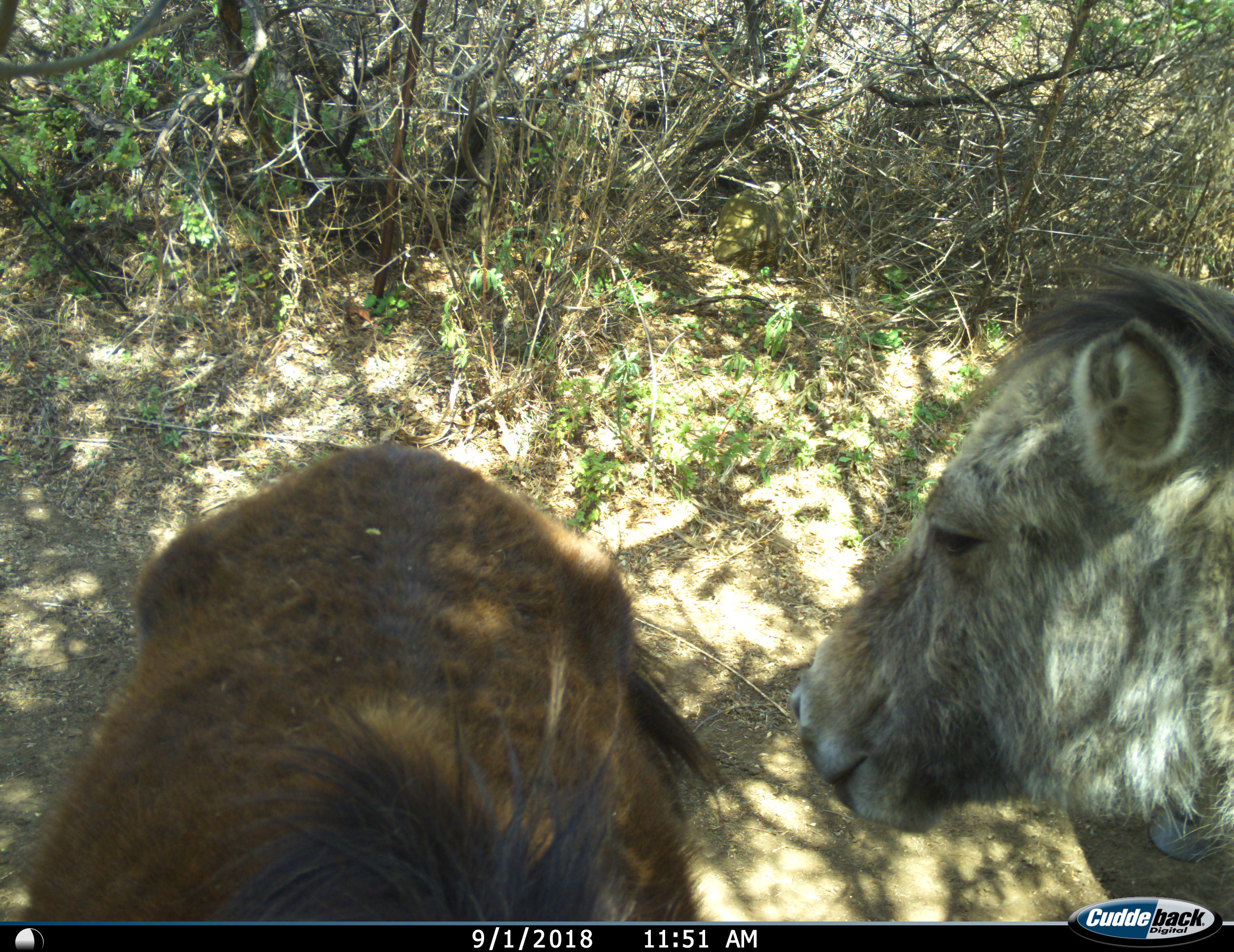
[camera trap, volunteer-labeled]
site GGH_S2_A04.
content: unidentified animal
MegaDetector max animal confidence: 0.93